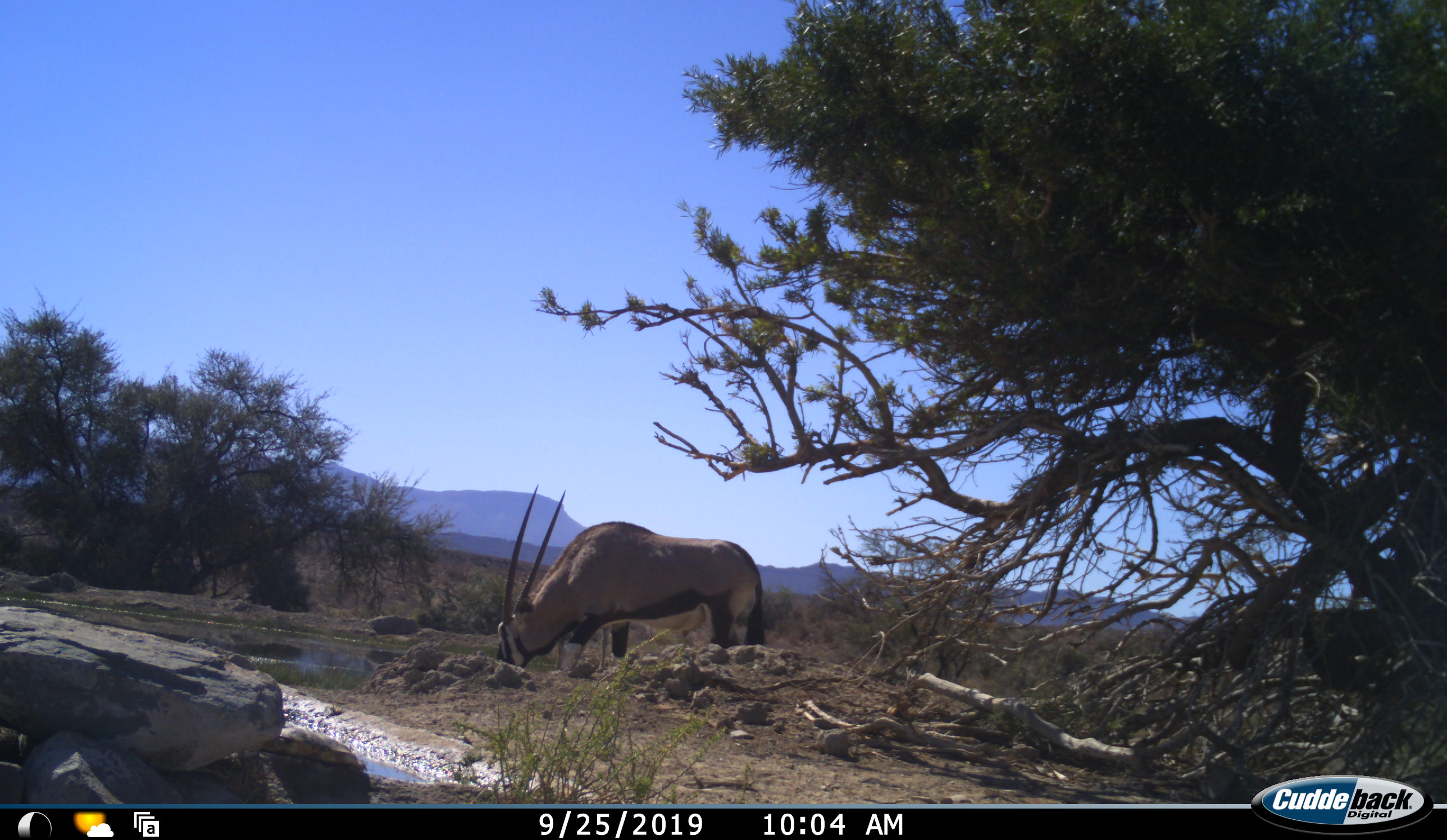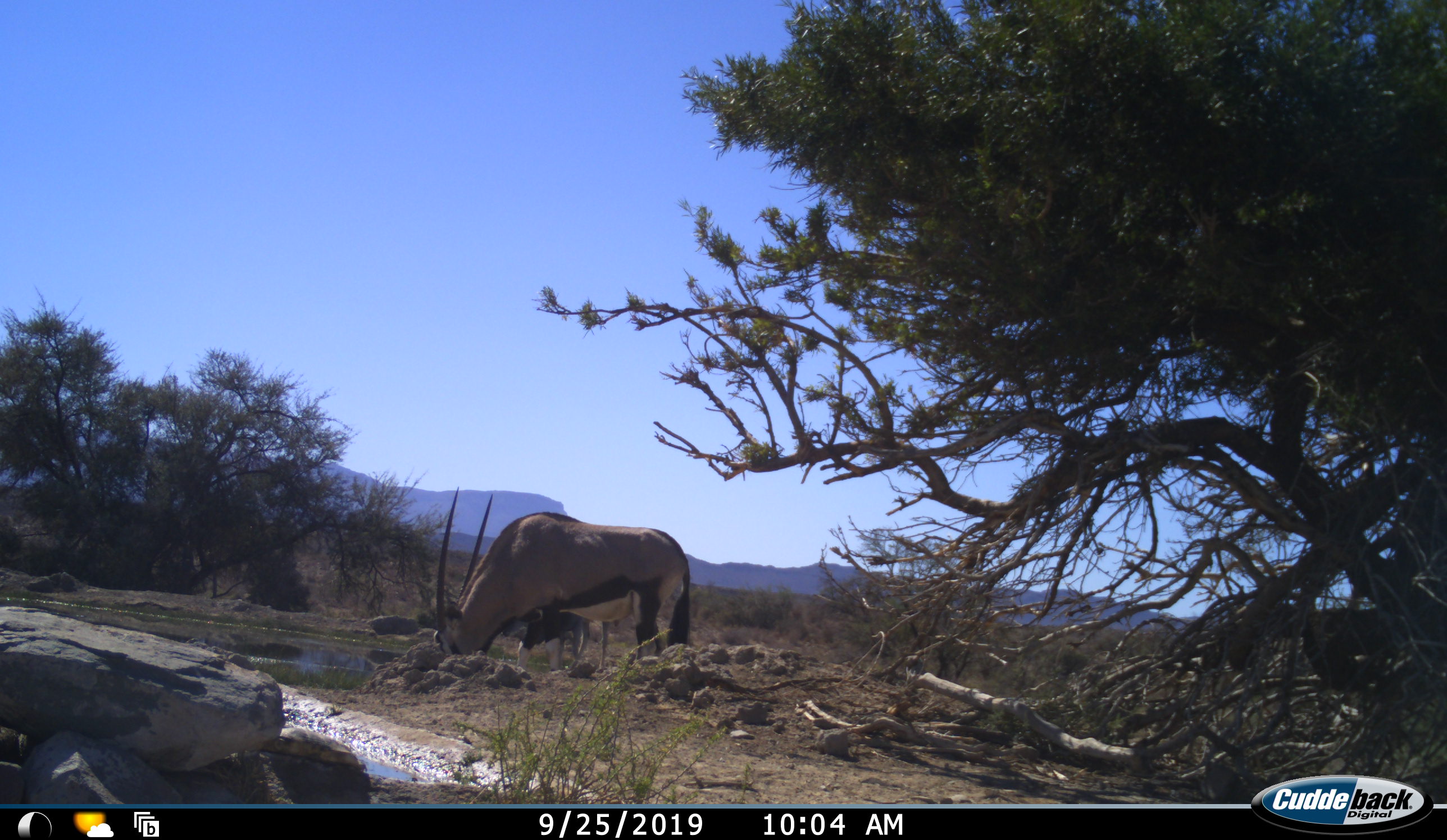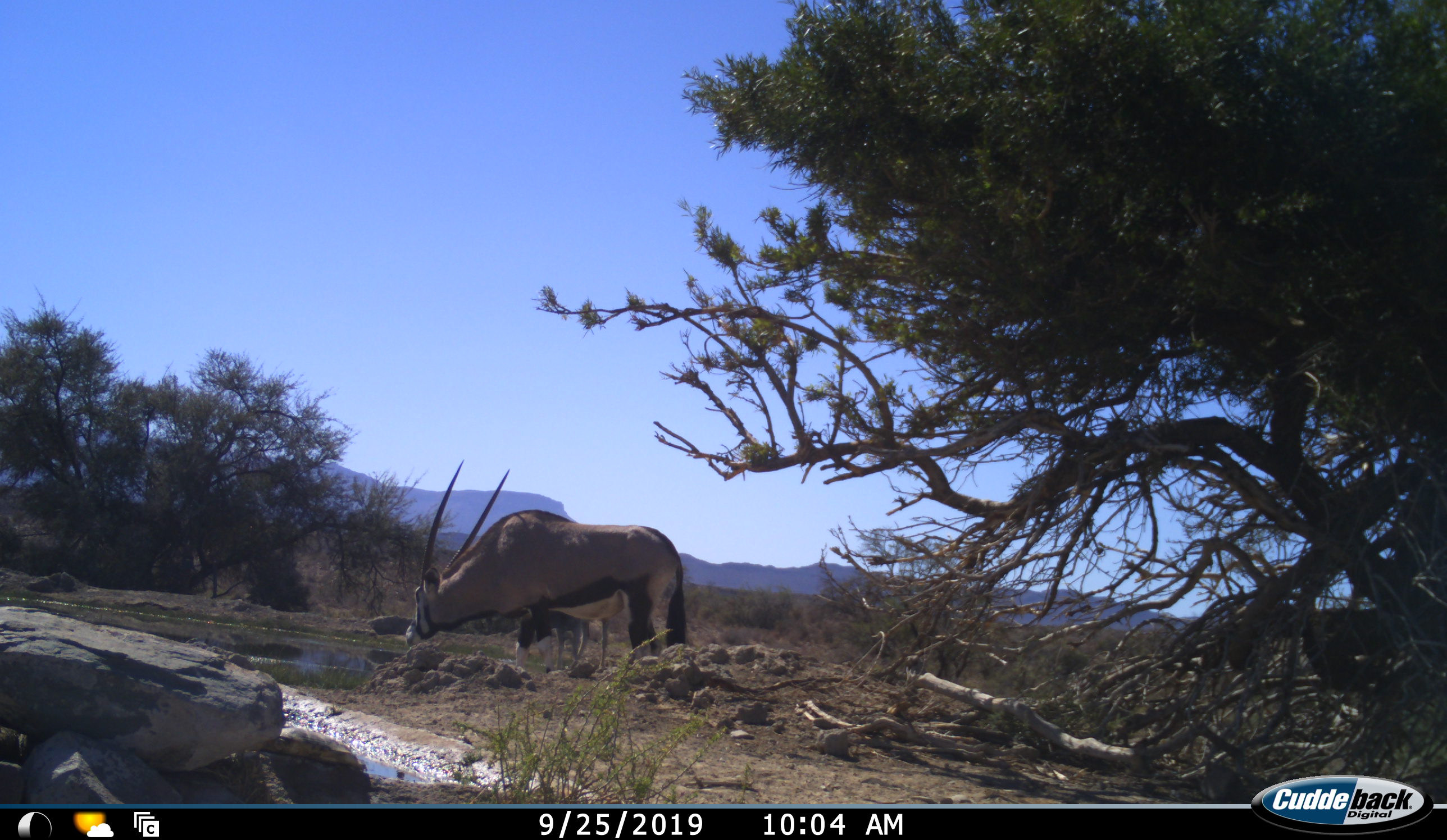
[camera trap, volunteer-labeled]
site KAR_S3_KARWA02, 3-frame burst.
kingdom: Animalia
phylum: Chordata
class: Mammalia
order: Artiodactyla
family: Bovidae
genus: Oryx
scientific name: Oryx gazella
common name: gemsbok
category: oryx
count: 1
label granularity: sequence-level